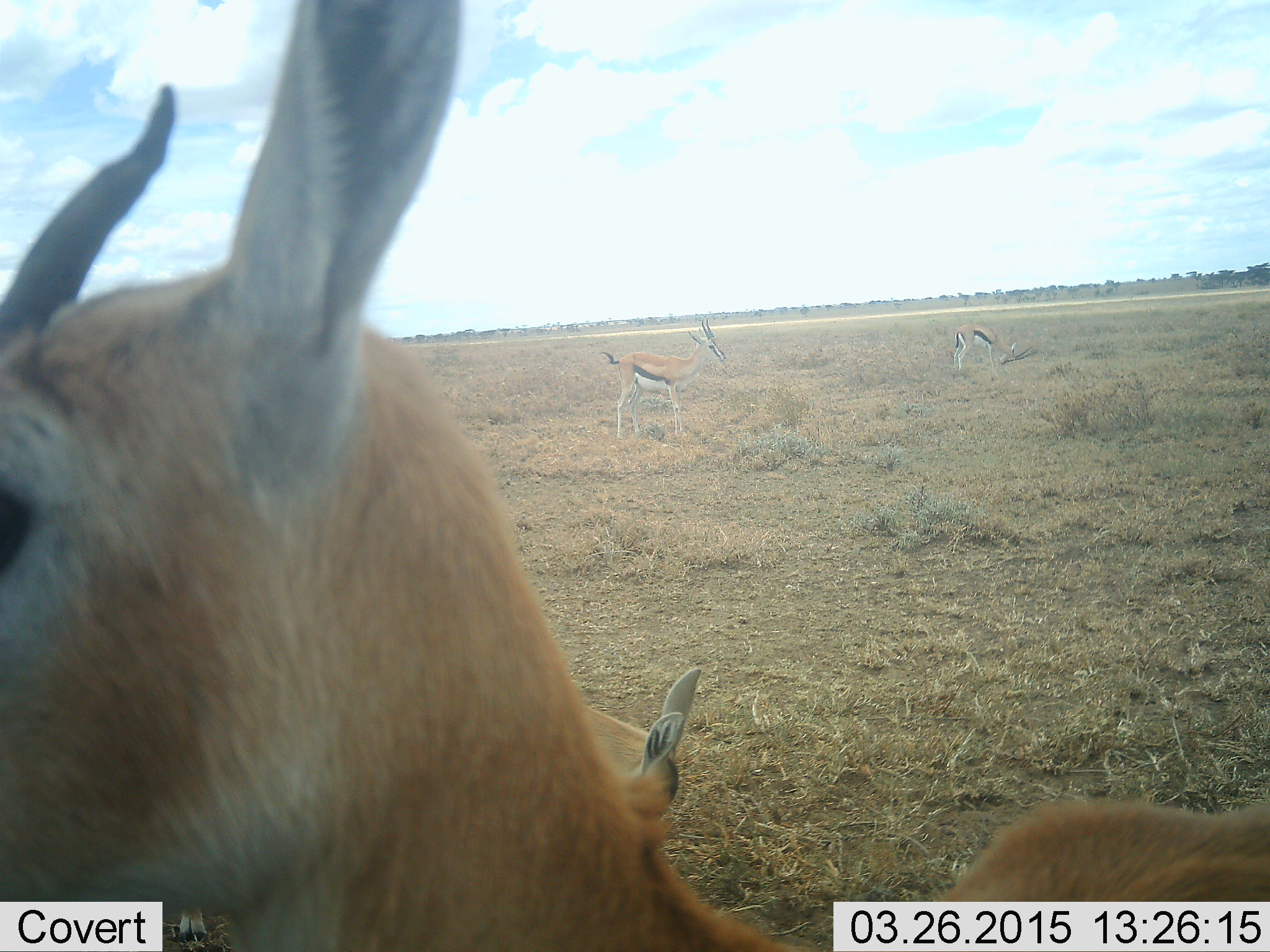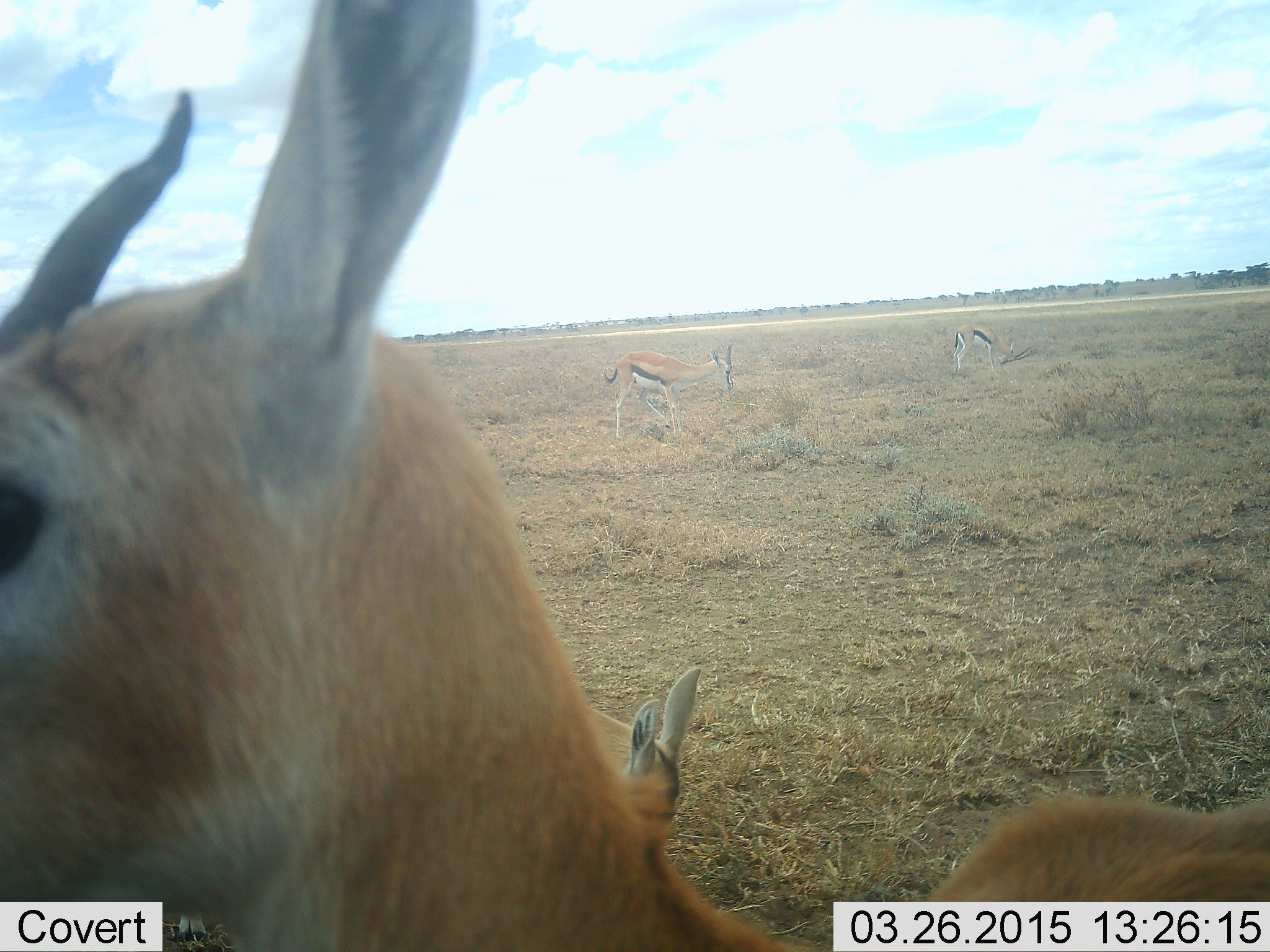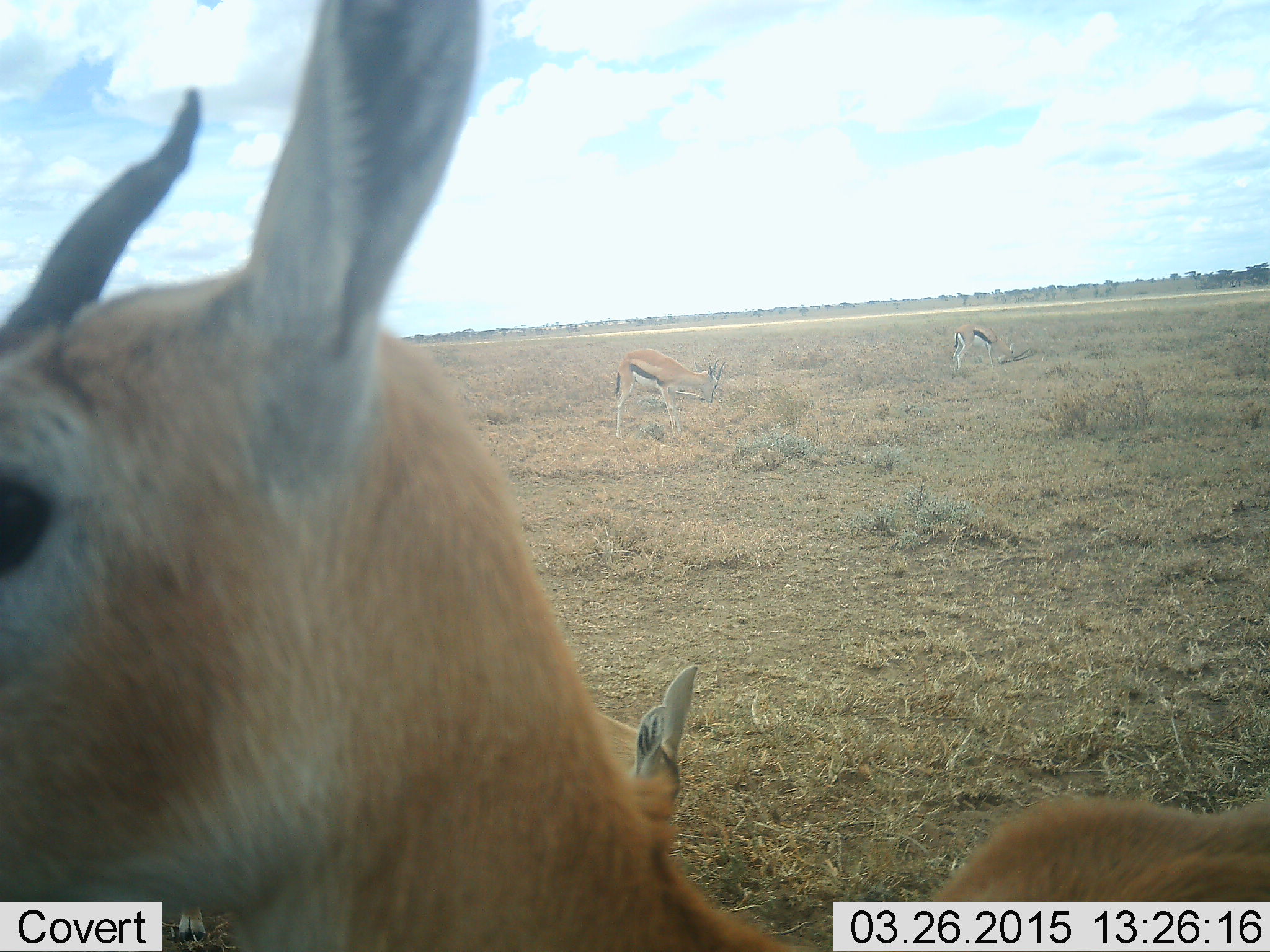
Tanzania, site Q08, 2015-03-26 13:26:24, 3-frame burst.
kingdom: Animalia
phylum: Chordata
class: Mammalia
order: Artiodactyla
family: Bovidae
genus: Eudorcas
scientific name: Eudorcas thomsonii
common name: thomson's gazelle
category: gazellethomsons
Gazellethomsons (thomson's gazelle) (Eudorcas thomsonii), count 4. Behavior (volunteer vote fractions): standing 100%, resting 10%, moving 20%, interacting 0%. Young present (vote fraction): 10%. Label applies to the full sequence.